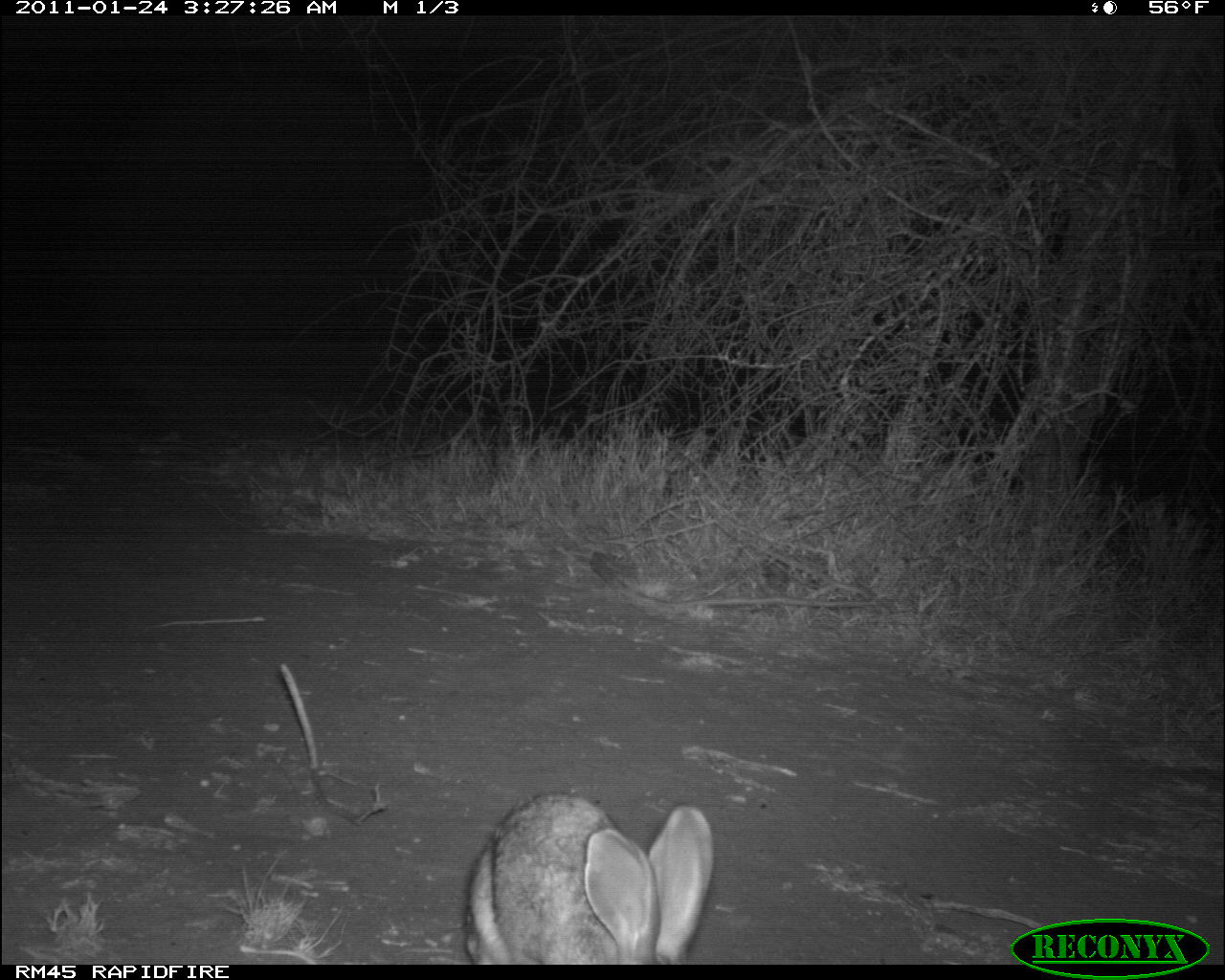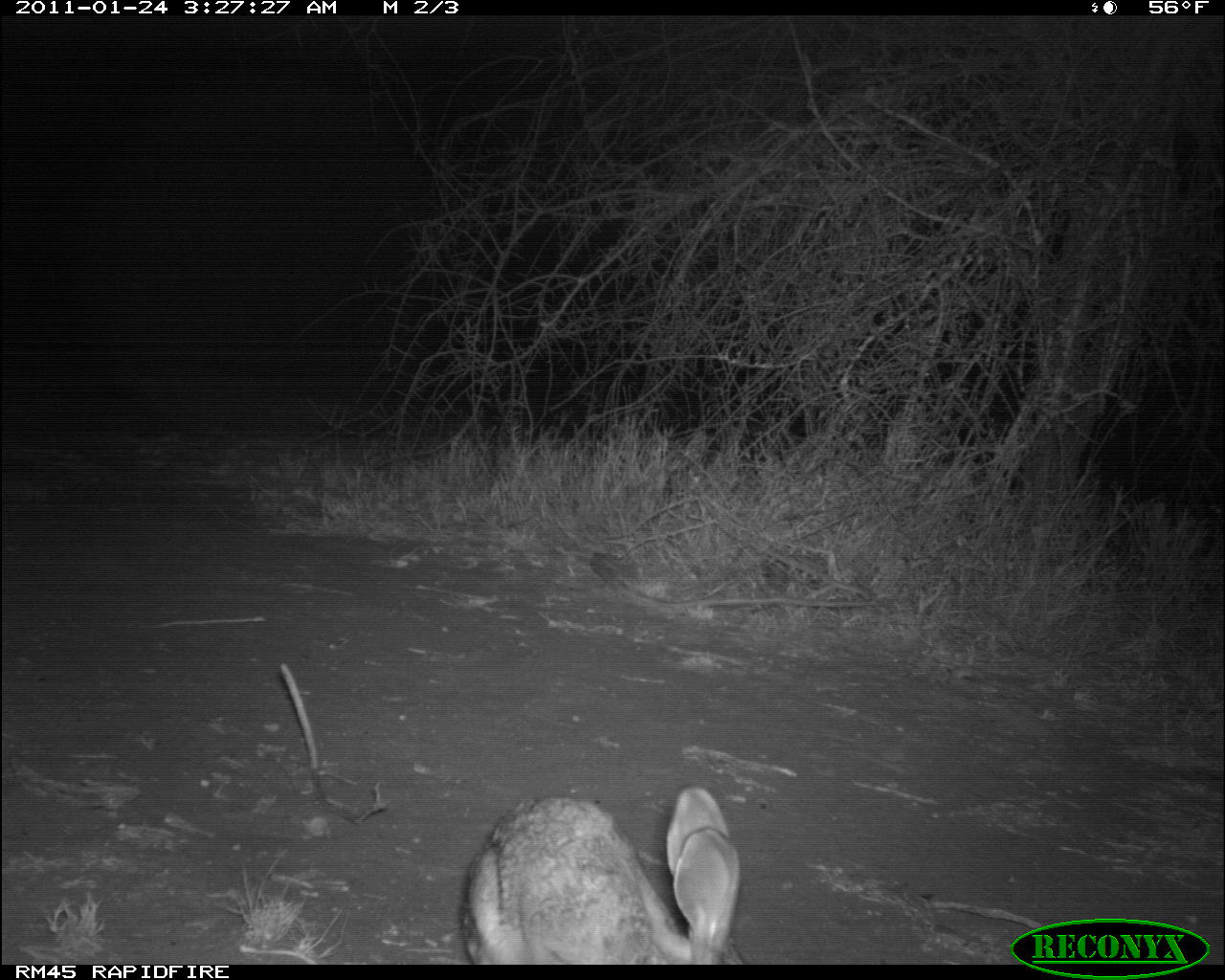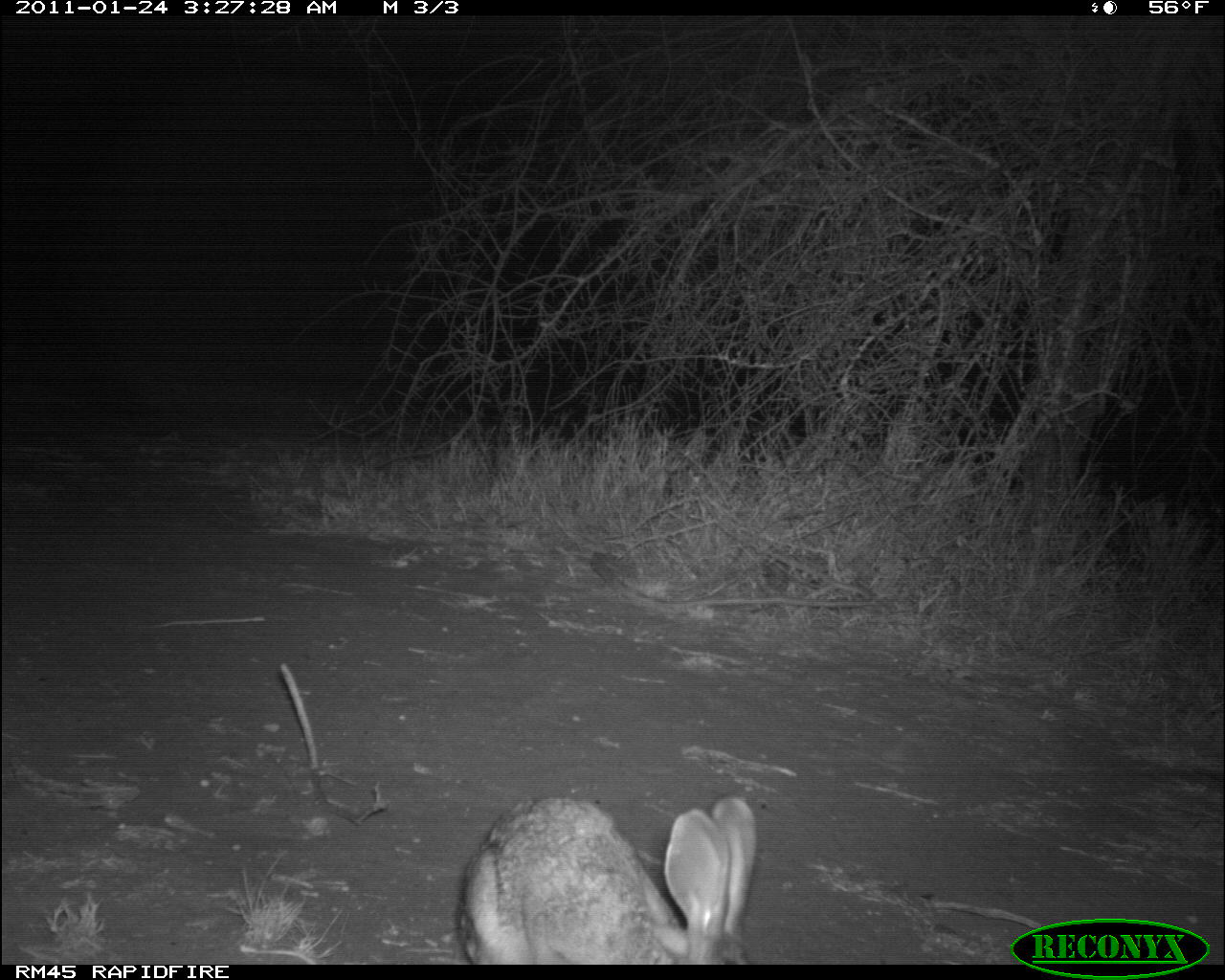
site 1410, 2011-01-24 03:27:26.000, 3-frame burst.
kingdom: Animalia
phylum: Chordata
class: Mammalia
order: Lagomorpha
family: Leporidae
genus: Lepus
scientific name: Lepus saxatilis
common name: scrub hare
Lepus saxatilis (scrub hare), count 1.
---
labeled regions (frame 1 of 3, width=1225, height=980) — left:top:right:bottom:
lepus saxatilis: 465:793:713:965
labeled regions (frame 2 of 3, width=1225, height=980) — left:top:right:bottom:
lepus saxatilis: 459:786:745:964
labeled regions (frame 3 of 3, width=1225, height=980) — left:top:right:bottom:
lepus saxatilis: 458:796:756:965